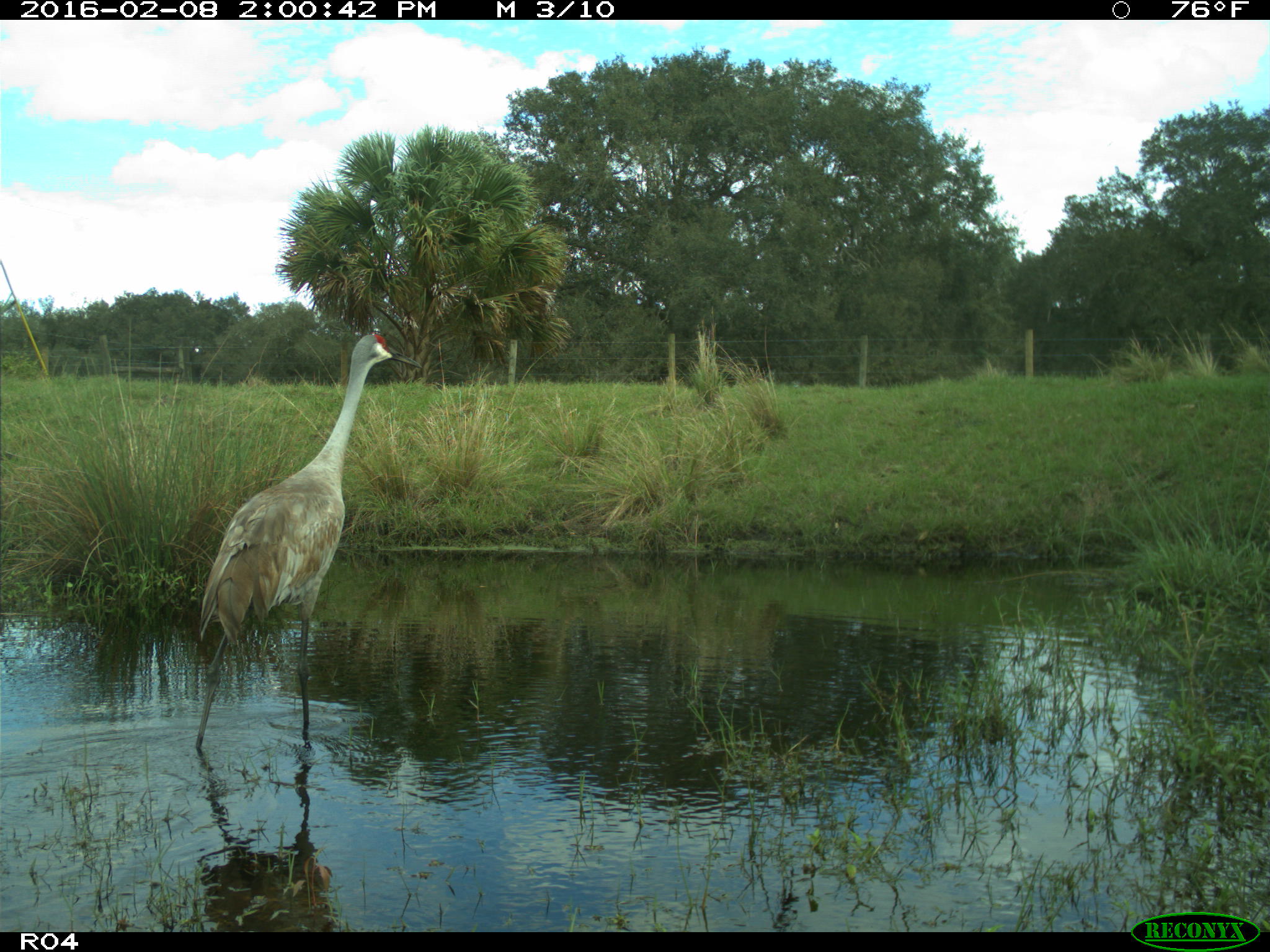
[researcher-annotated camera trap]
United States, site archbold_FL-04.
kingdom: Animalia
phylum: Chordata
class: Aves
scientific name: Aves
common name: birds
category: unidentified bird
Unidentified bird (birds) (Aves).